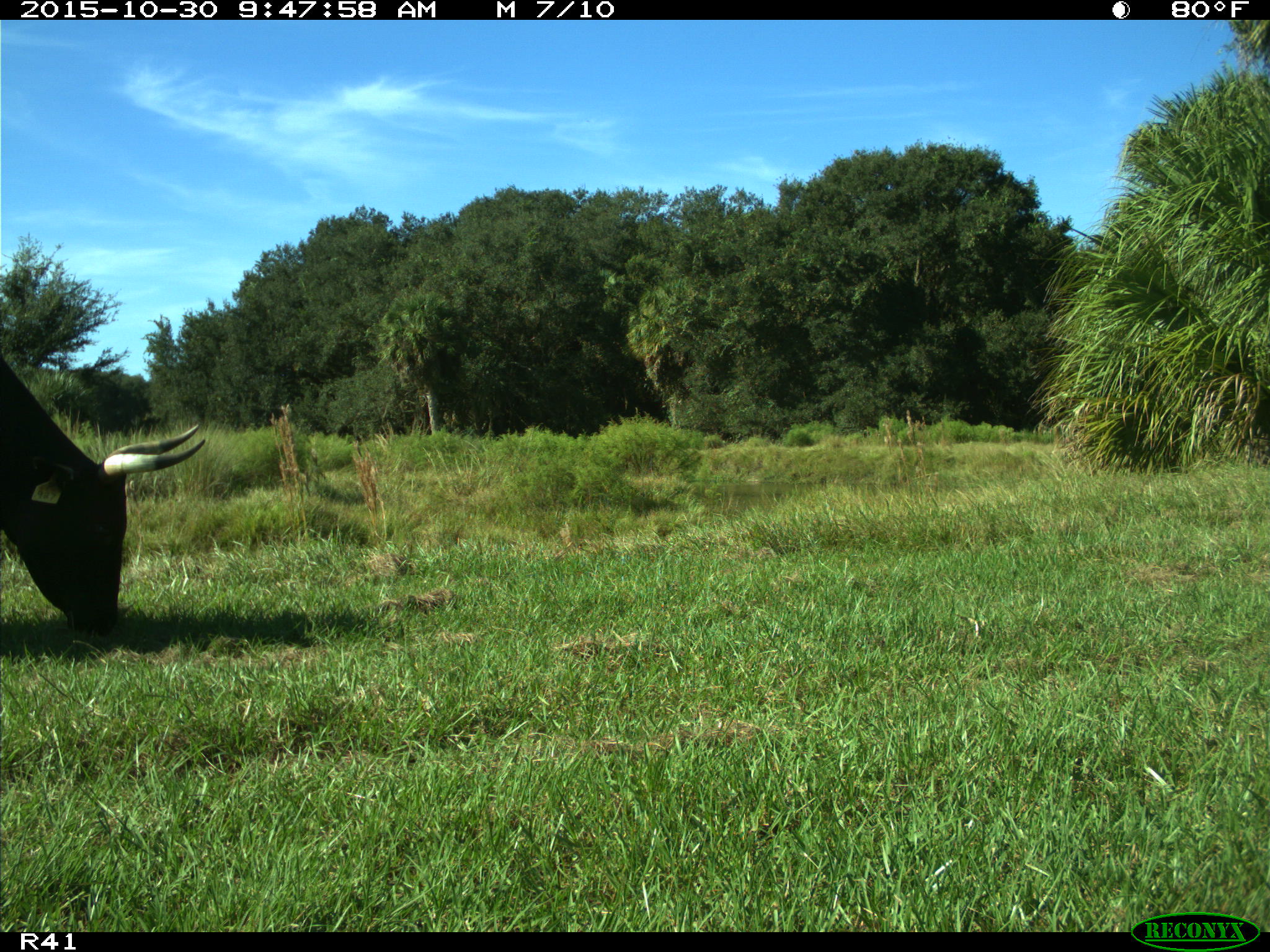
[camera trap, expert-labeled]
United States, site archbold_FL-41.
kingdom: Animalia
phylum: Chordata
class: Mammalia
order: Artiodactyla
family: Bovidae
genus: Bos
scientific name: Bos taurus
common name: domestic cow